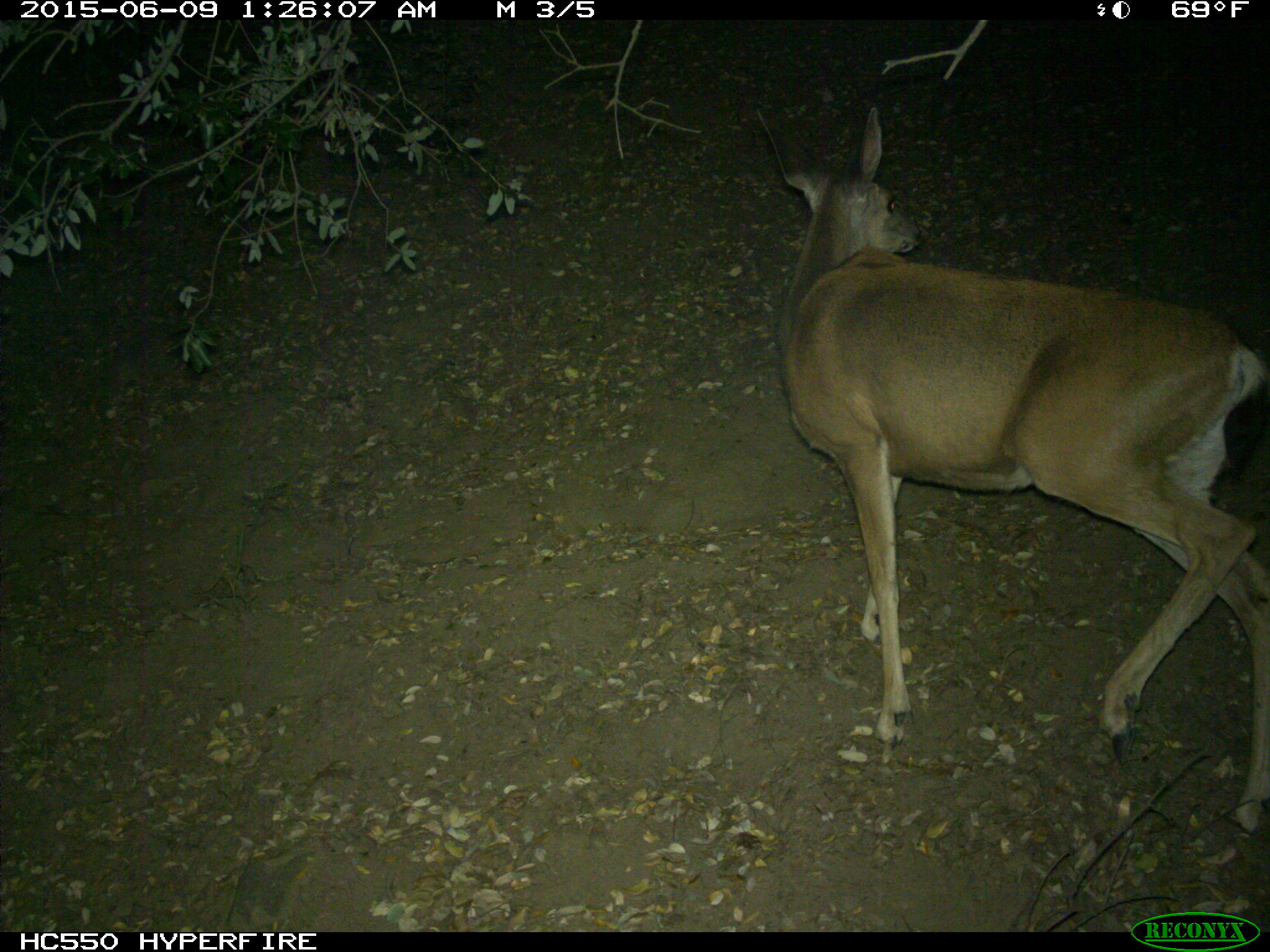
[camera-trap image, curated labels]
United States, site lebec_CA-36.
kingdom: Animalia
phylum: Chordata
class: Mammalia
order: Artiodactyla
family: Cervidae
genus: Odocoileus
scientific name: Odocoileus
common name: deer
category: unidentified deer